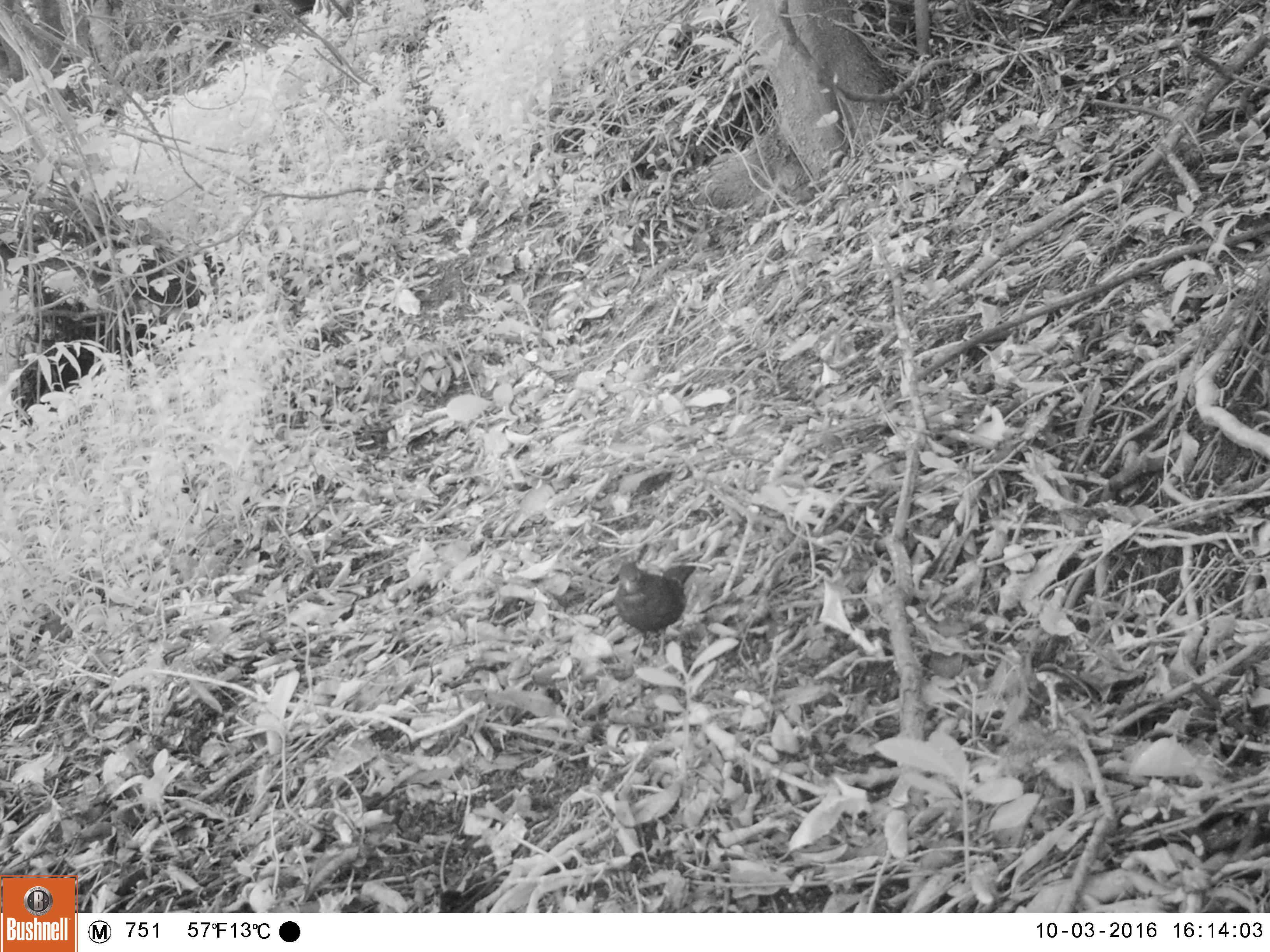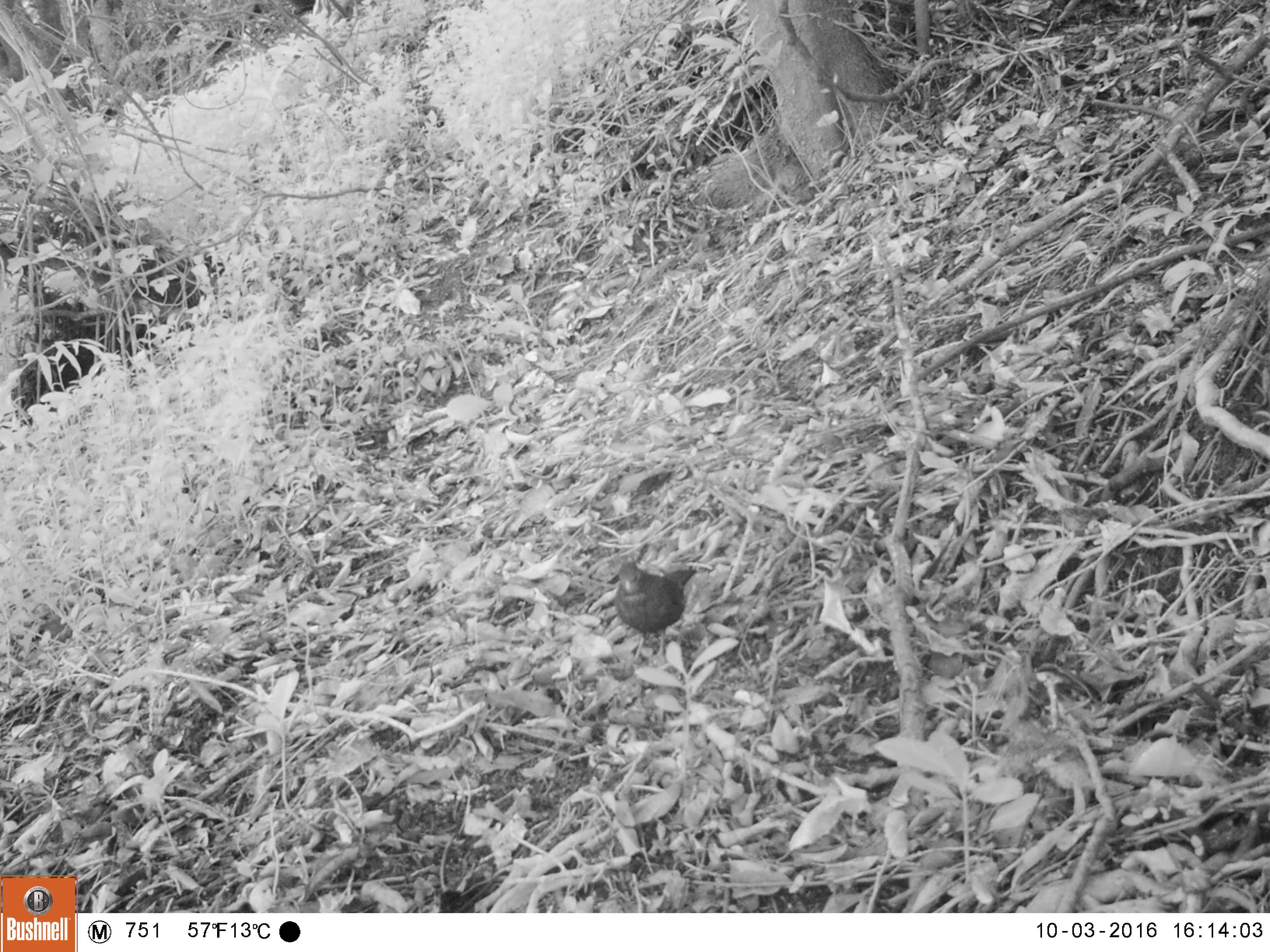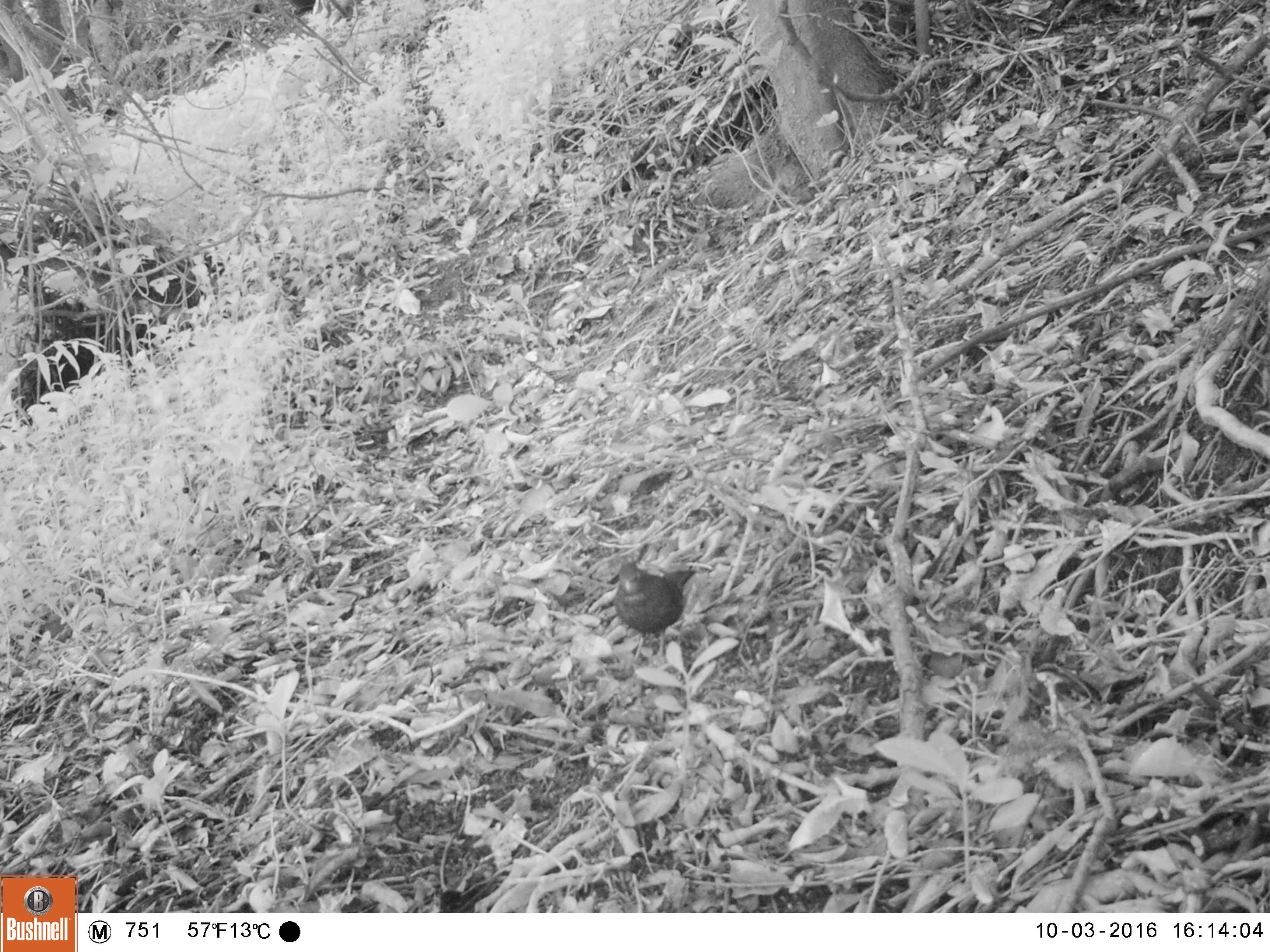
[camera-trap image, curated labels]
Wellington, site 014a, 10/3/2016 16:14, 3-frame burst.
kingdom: Animalia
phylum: Chordata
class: Aves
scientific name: Aves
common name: bird